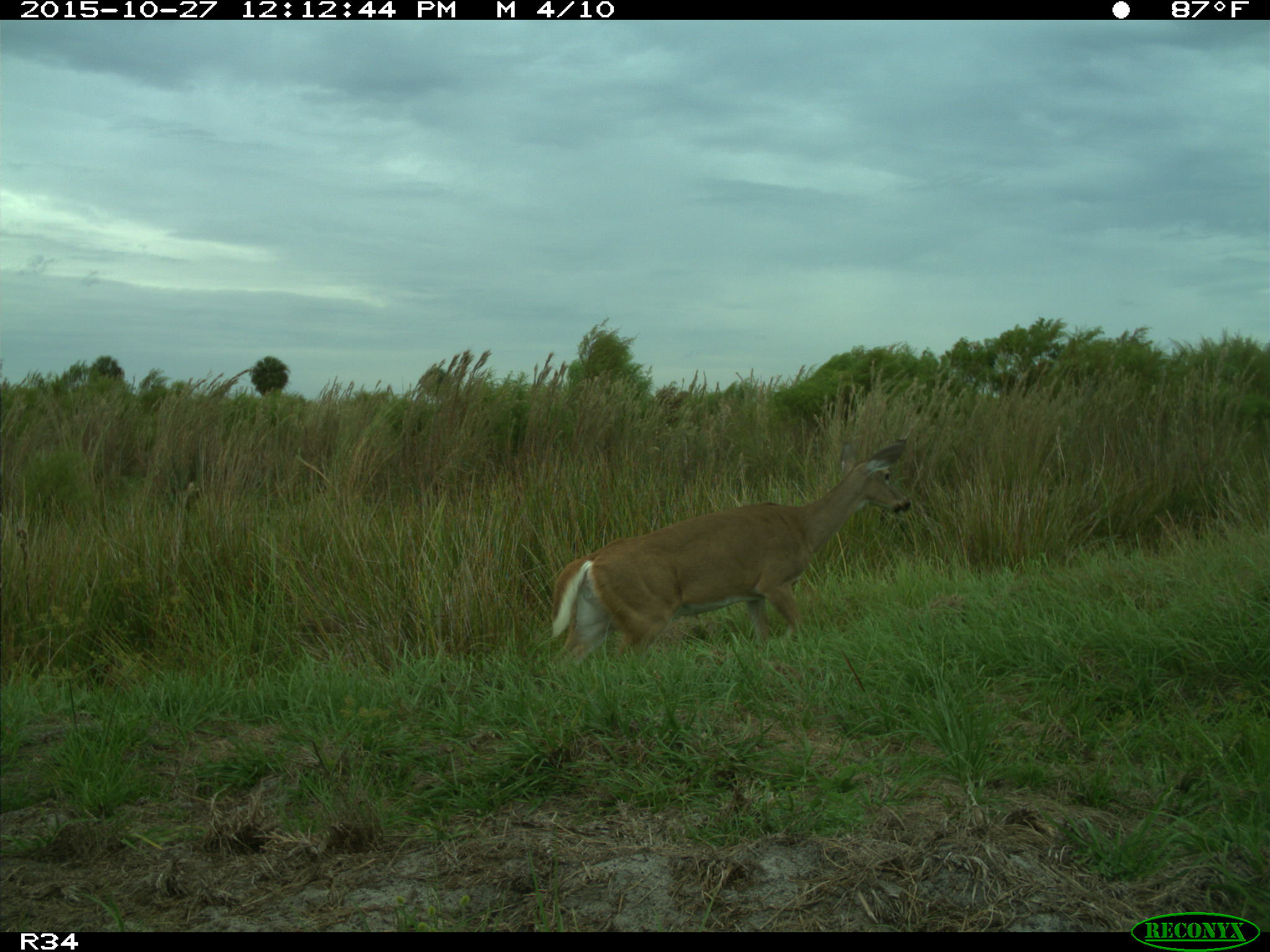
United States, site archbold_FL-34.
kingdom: Animalia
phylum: Chordata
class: Mammalia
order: Artiodactyla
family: Cervidae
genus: Odocoileus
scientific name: Odocoileus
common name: deer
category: unidentified deer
Unidentified deer (deer) (Odocoileus).